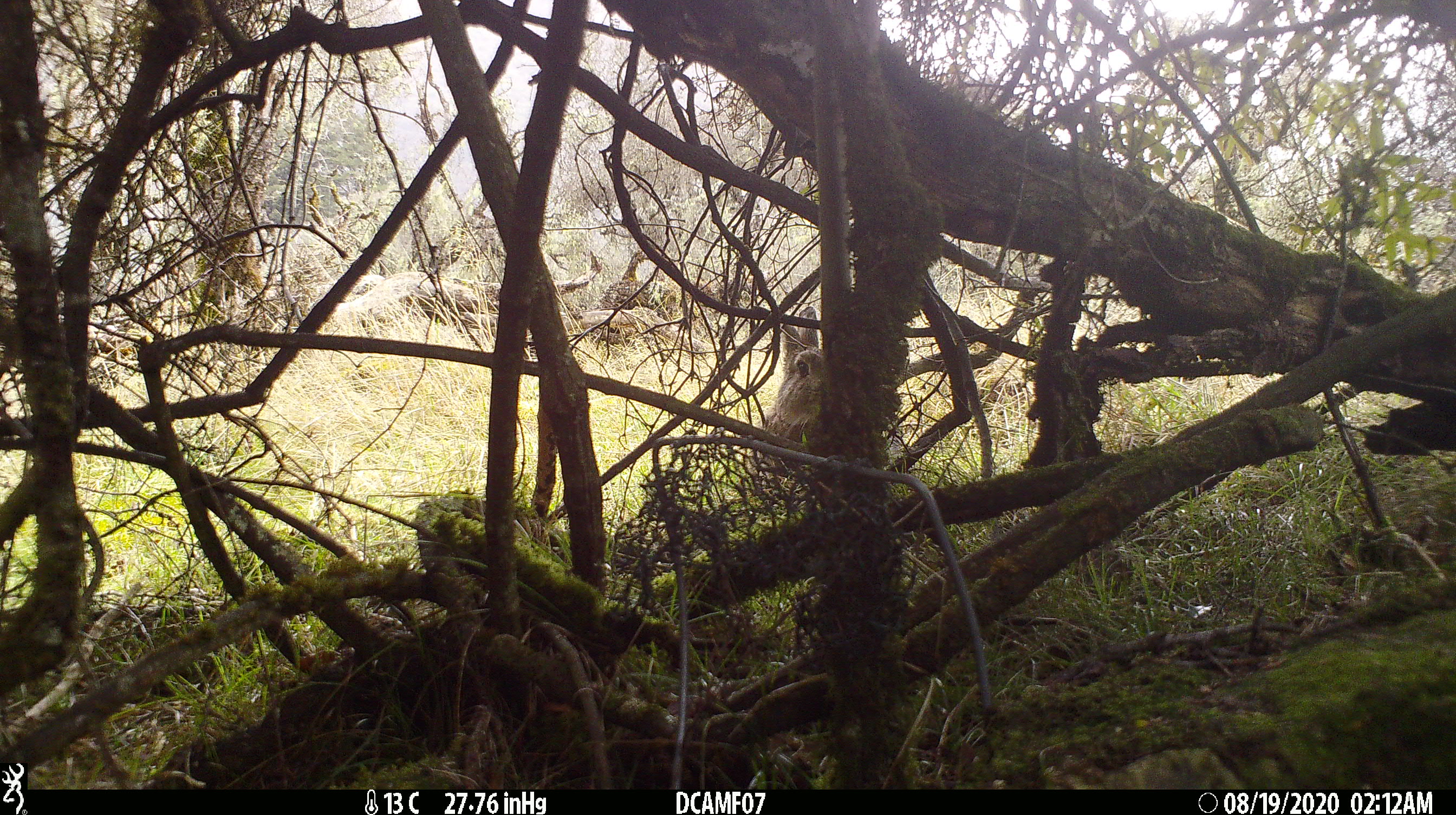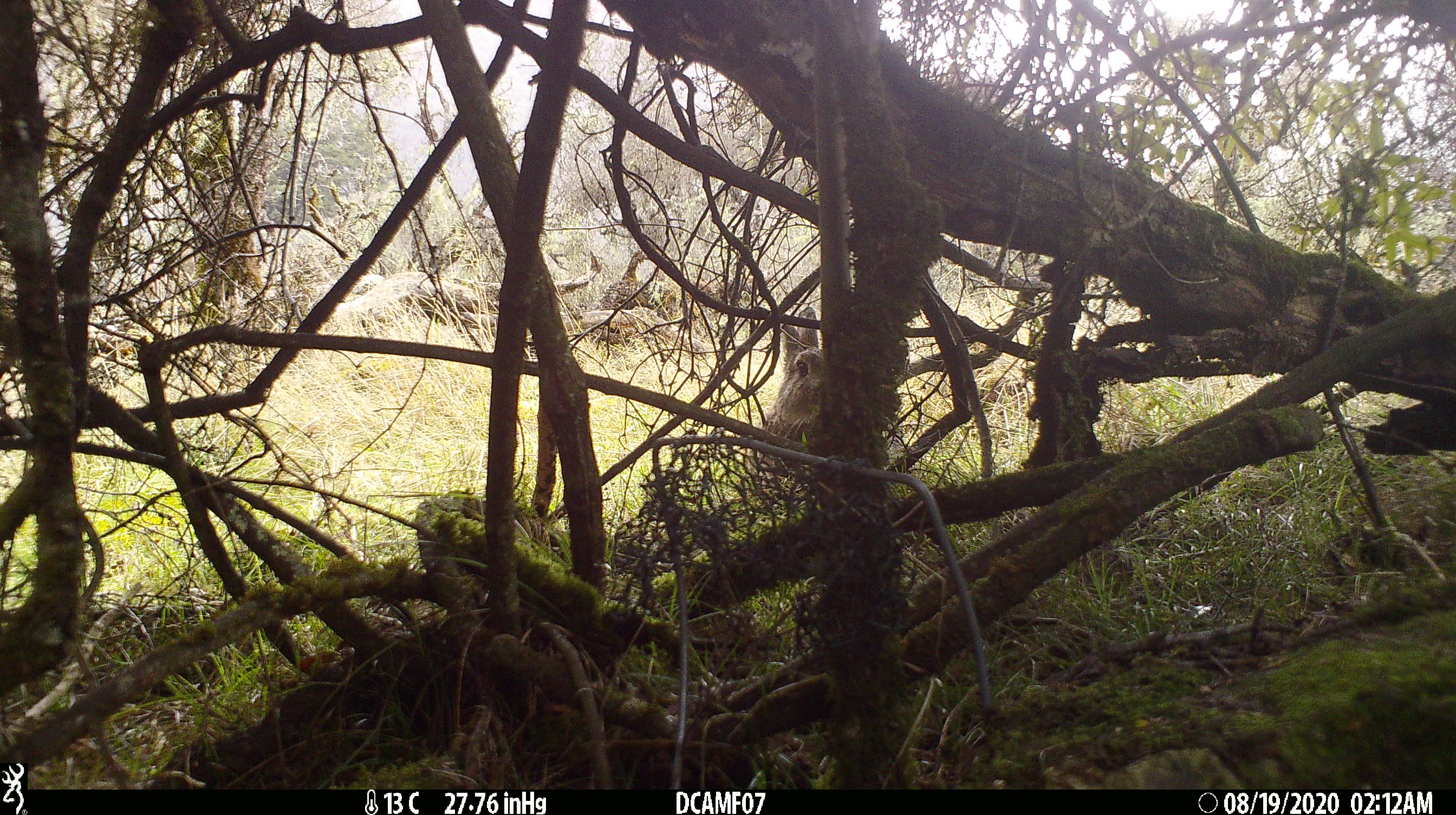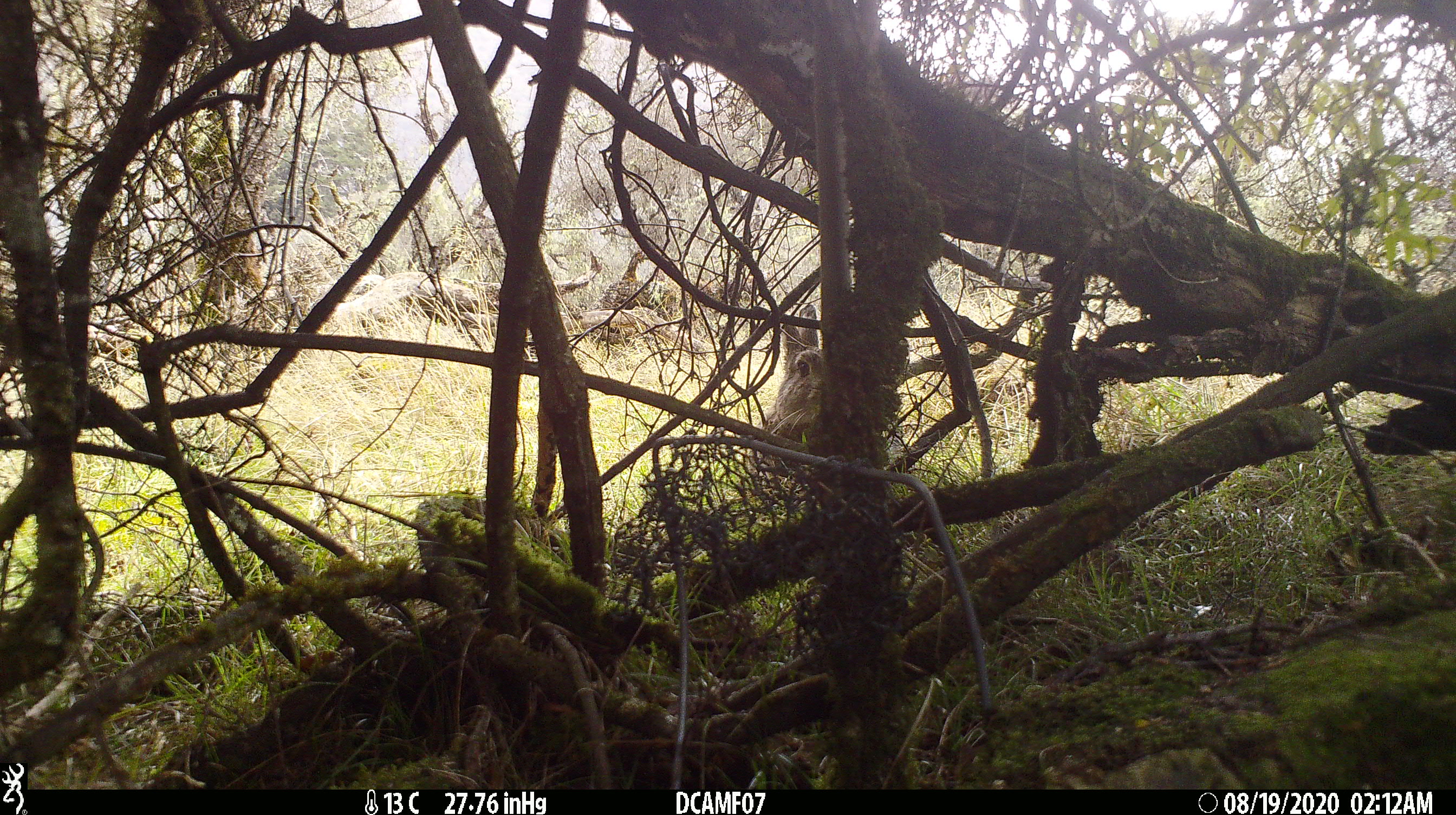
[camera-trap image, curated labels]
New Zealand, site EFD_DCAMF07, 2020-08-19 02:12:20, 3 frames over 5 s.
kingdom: Animalia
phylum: Chordata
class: Mammalia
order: Lagomorpha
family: Leporidae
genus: Oryctolagus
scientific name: Oryctolagus cuniculus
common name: european rabbit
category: rabbit